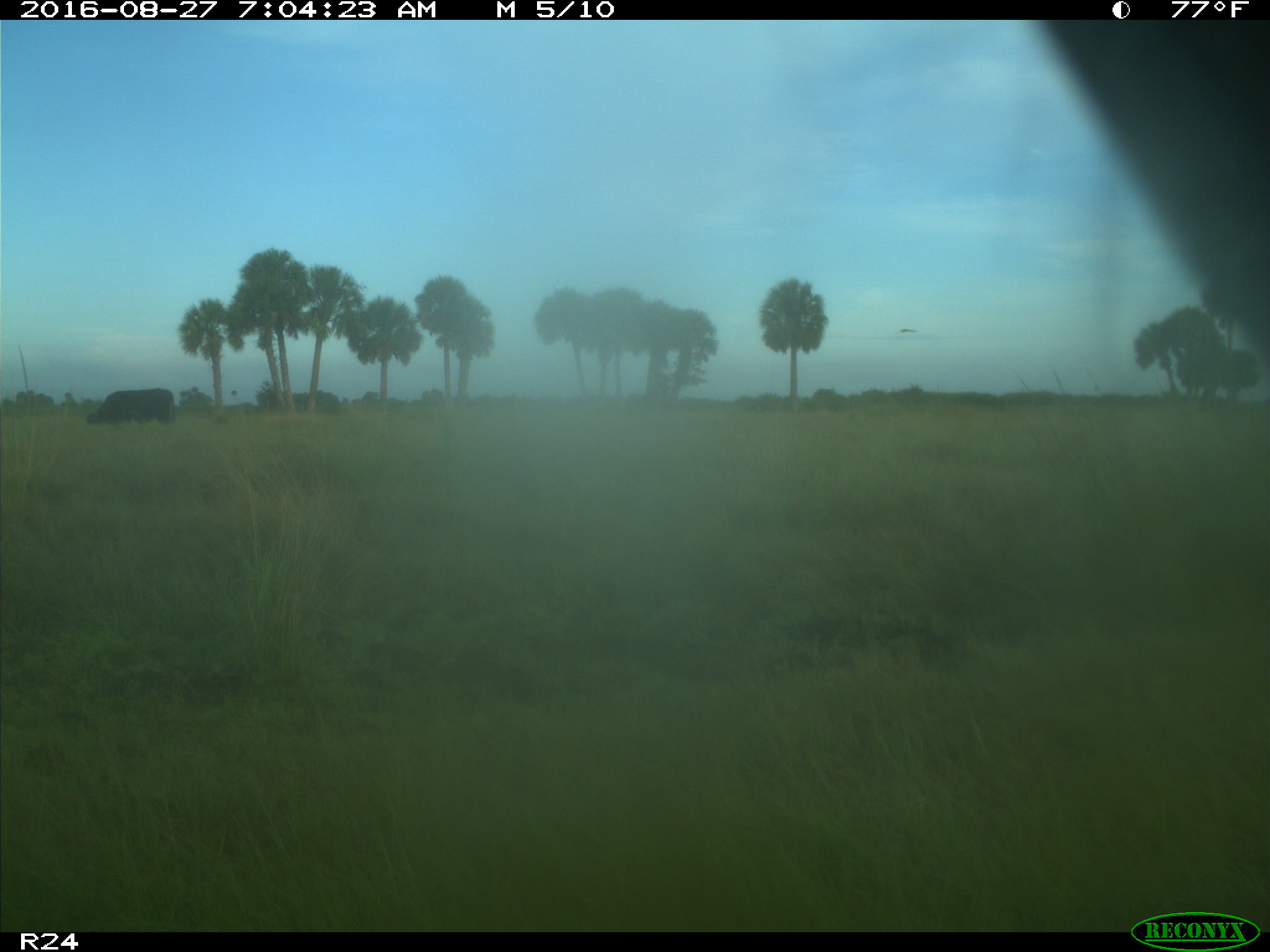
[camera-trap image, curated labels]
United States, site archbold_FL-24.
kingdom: Animalia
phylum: Chordata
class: Mammalia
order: Artiodactyla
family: Bovidae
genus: Bos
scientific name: Bos taurus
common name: domestic cow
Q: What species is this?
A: Bos taurus (domestic cow).